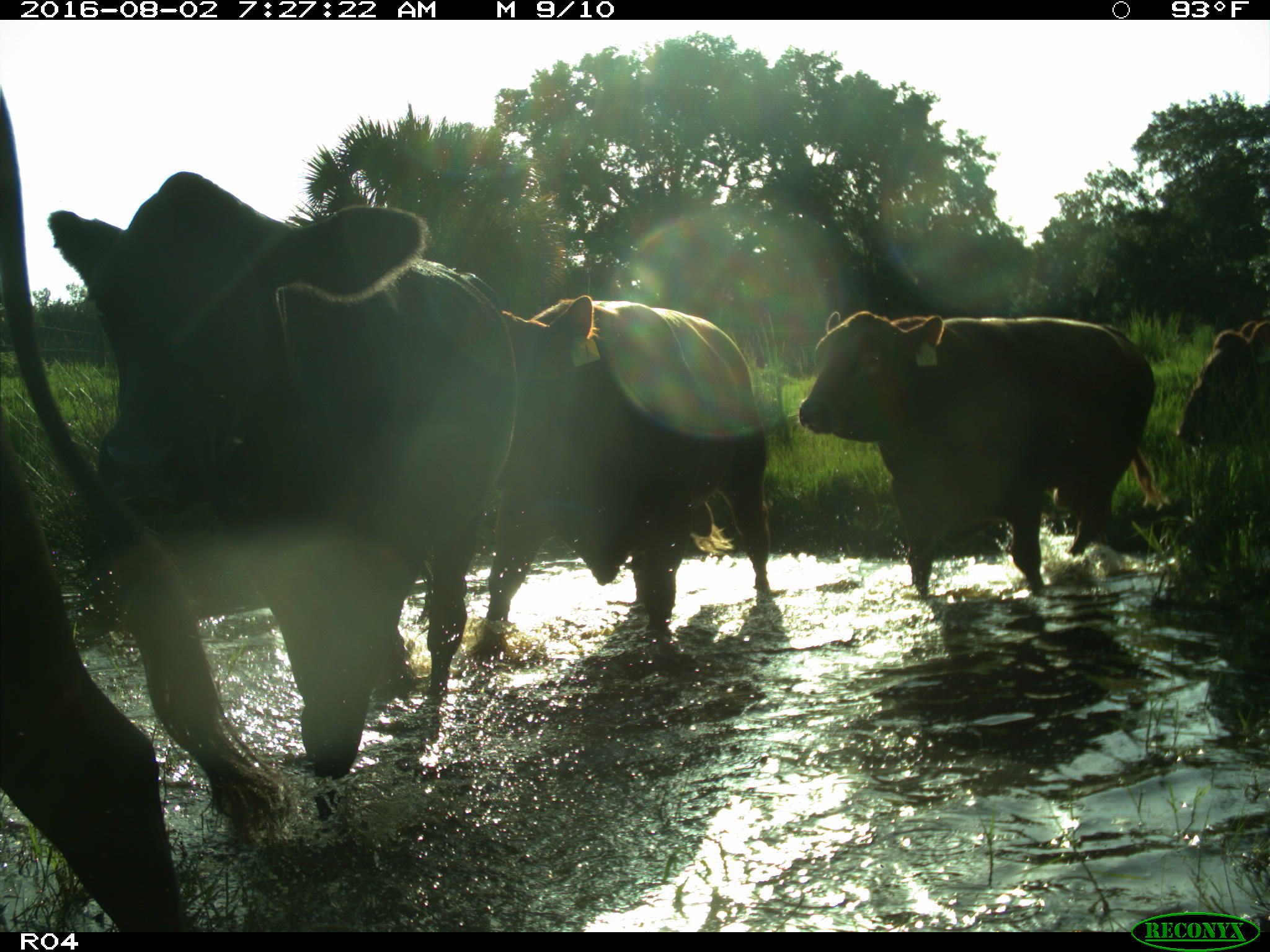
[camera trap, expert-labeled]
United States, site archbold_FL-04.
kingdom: Animalia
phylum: Chordata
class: Mammalia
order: Artiodactyla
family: Bovidae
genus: Bos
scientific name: Bos taurus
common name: domestic cow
Bos taurus (domestic cow).